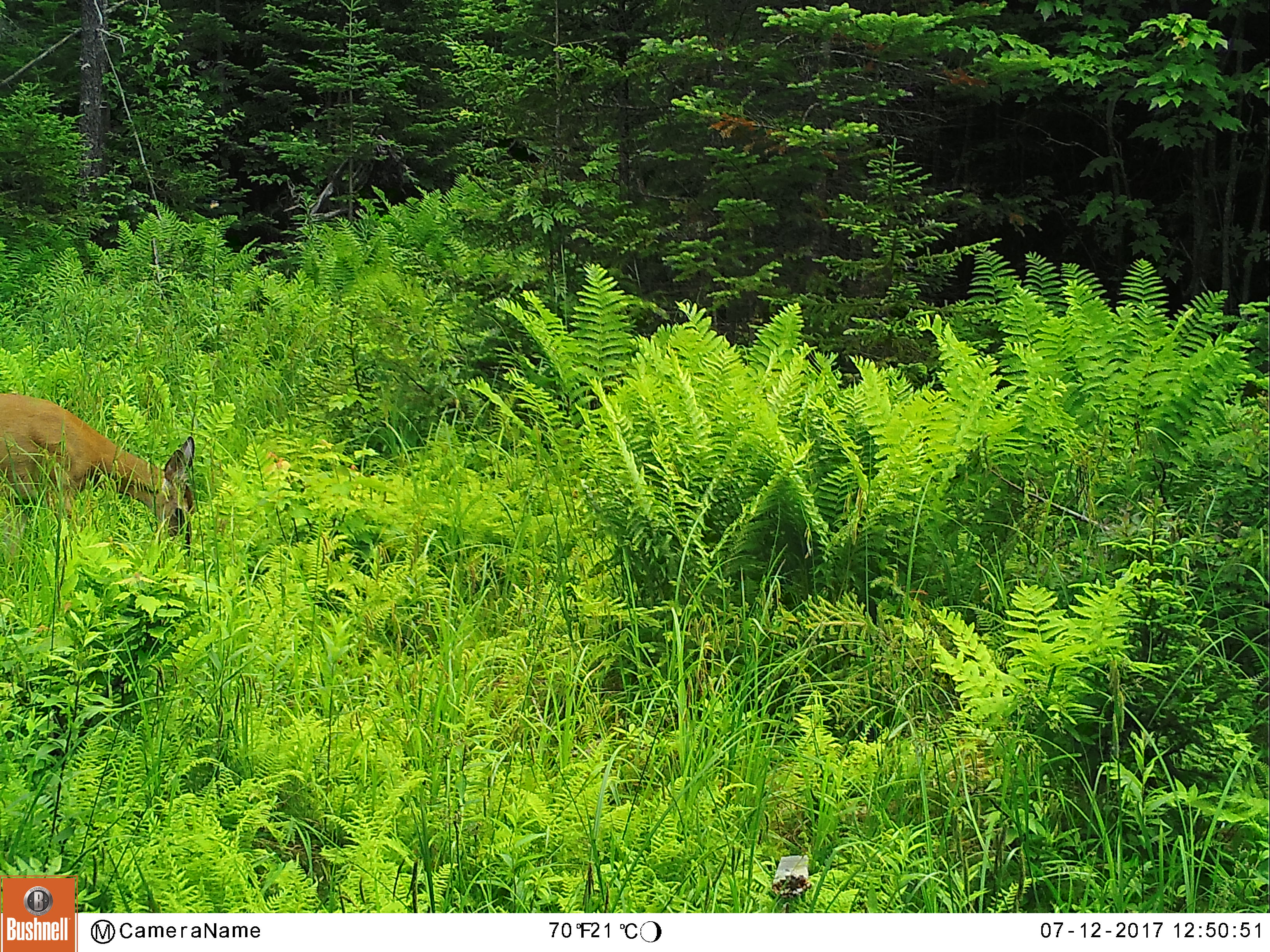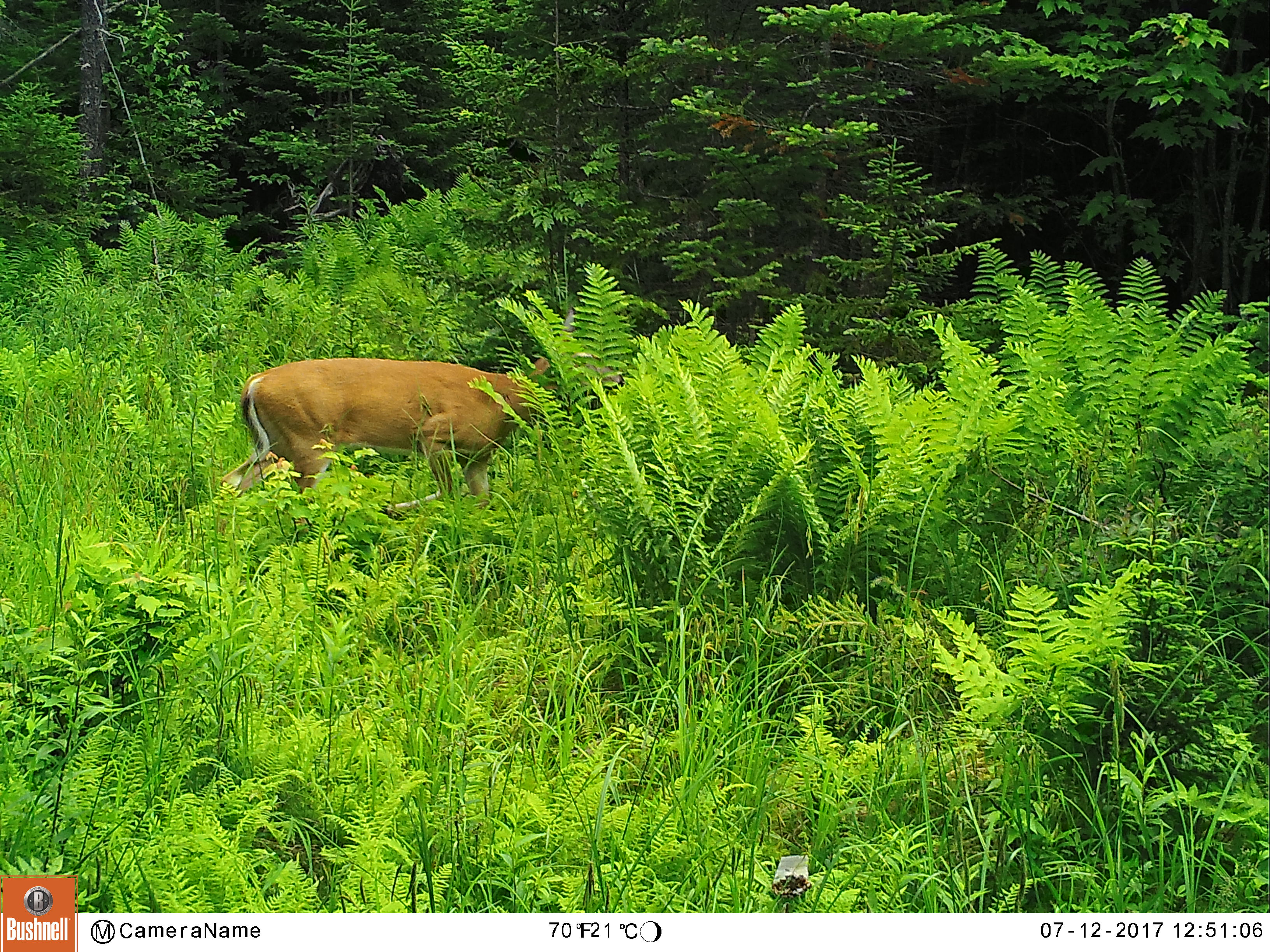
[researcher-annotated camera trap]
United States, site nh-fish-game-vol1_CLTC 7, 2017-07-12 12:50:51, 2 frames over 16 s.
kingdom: Animalia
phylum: Chordata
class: Mammalia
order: Artiodactyla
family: Cervidae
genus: Odocoileus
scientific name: Odocoileus virginianus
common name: white-tailed deer